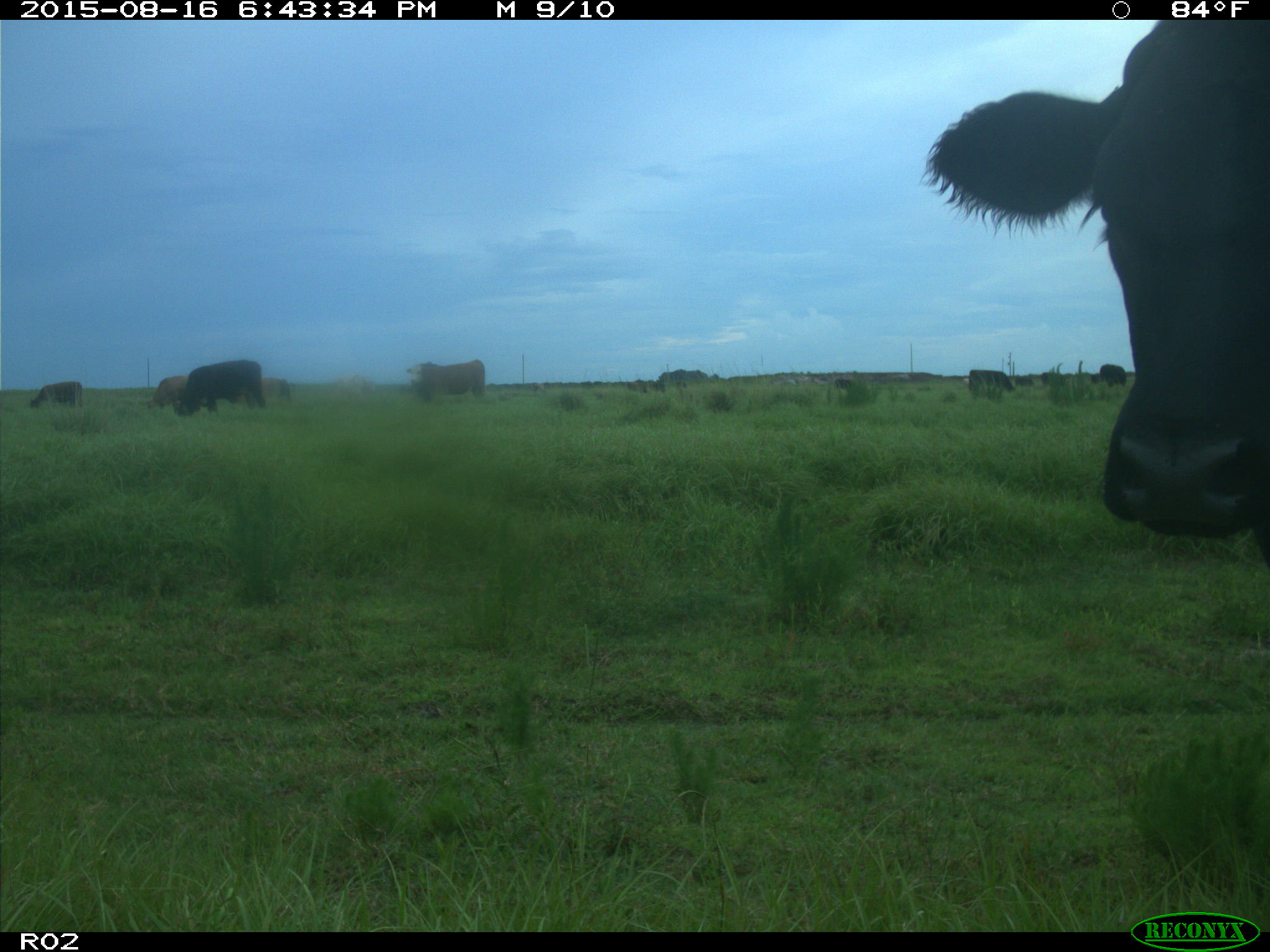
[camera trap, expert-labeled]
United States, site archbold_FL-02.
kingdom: Animalia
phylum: Chordata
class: Mammalia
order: Artiodactyla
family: Bovidae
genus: Bos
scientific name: Bos taurus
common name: domestic cow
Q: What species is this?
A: Bos taurus (domestic cow).